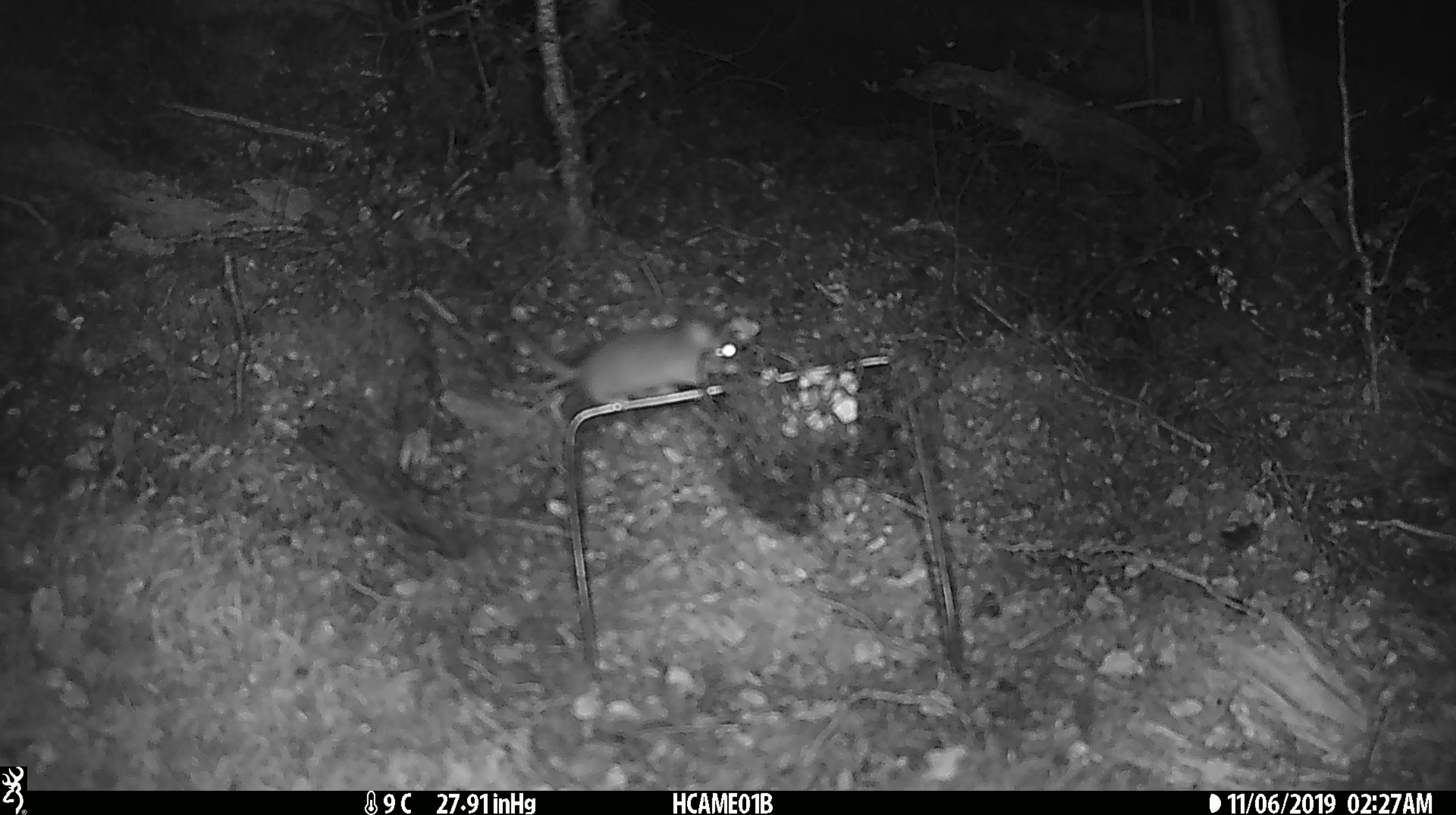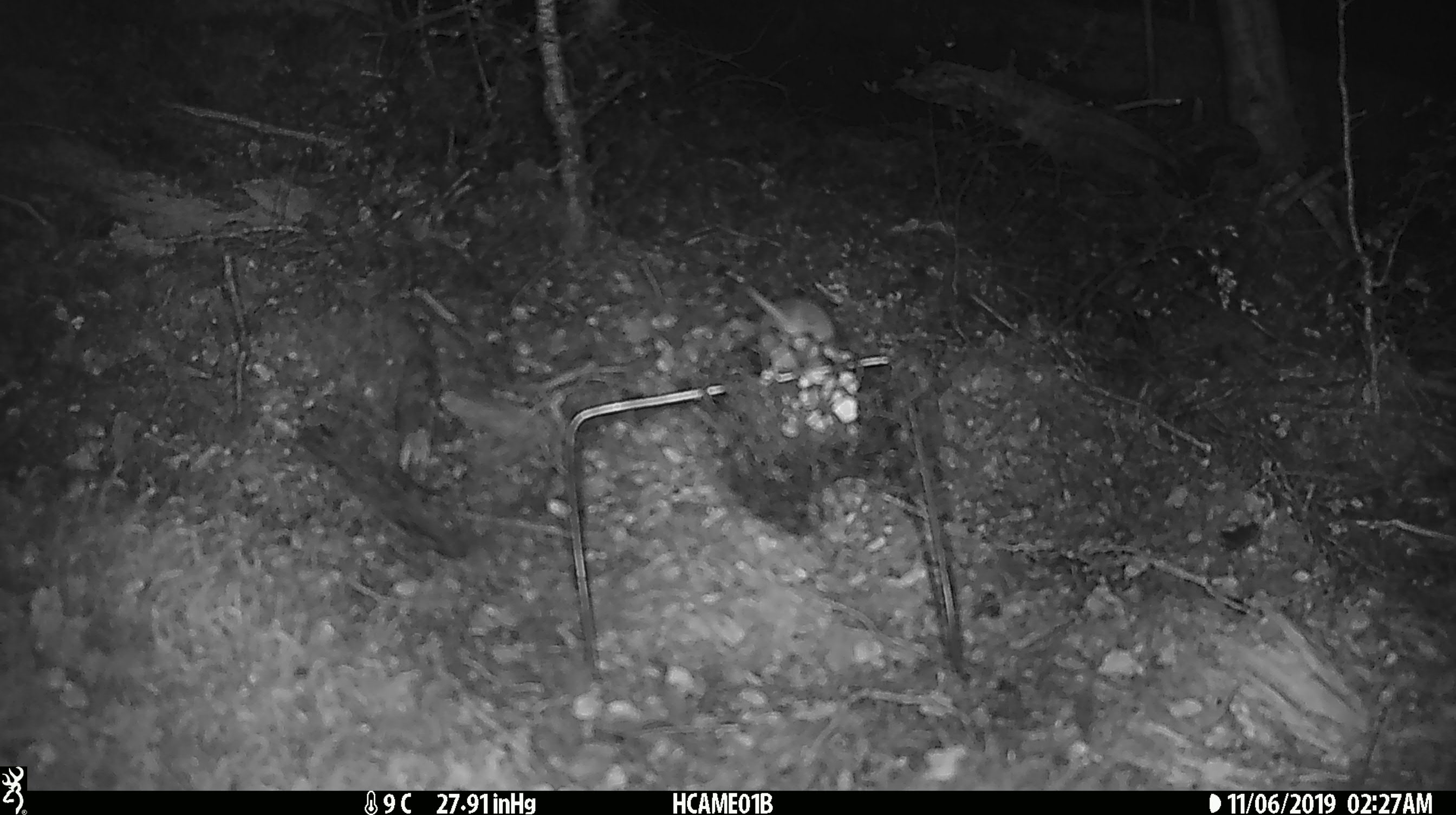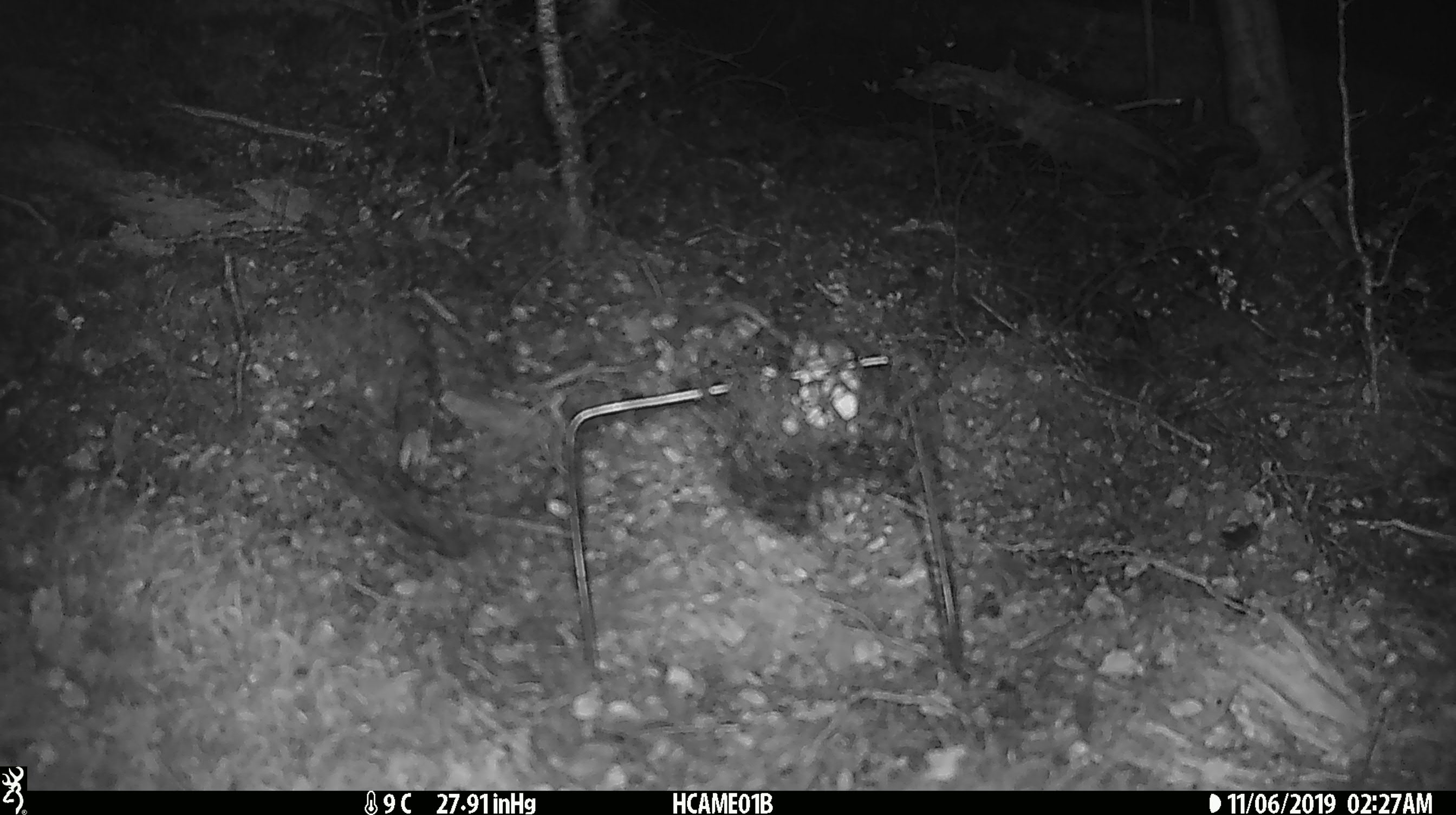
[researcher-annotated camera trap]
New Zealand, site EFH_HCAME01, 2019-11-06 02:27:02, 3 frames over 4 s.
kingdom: Animalia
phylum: Chordata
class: Mammalia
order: Rodentia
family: Muridae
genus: Mus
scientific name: Mus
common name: mouse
Mouse (Mus).